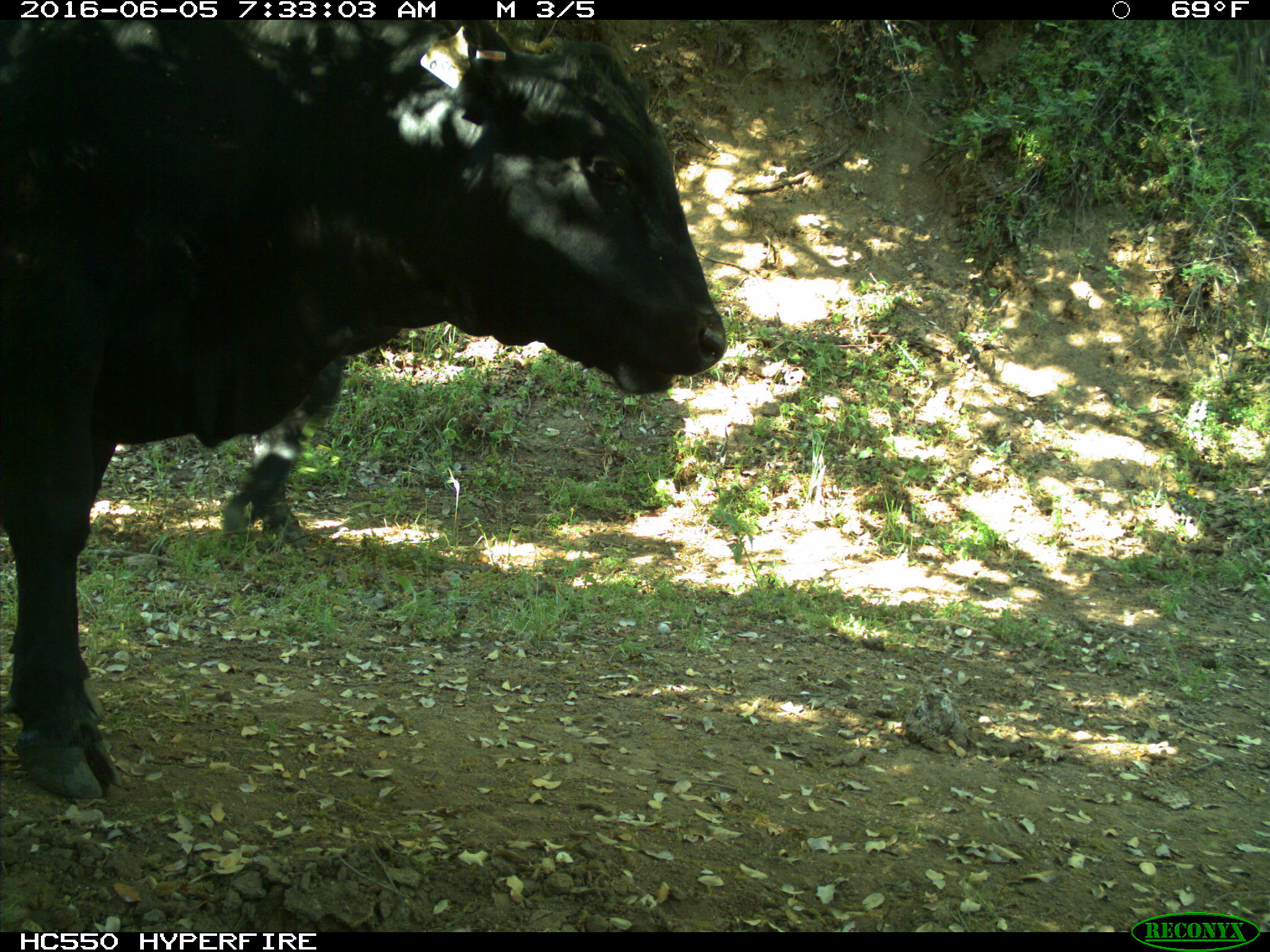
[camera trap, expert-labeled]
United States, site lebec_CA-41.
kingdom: Animalia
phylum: Chordata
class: Mammalia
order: Artiodactyla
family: Bovidae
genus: Bos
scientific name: Bos taurus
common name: domestic cow